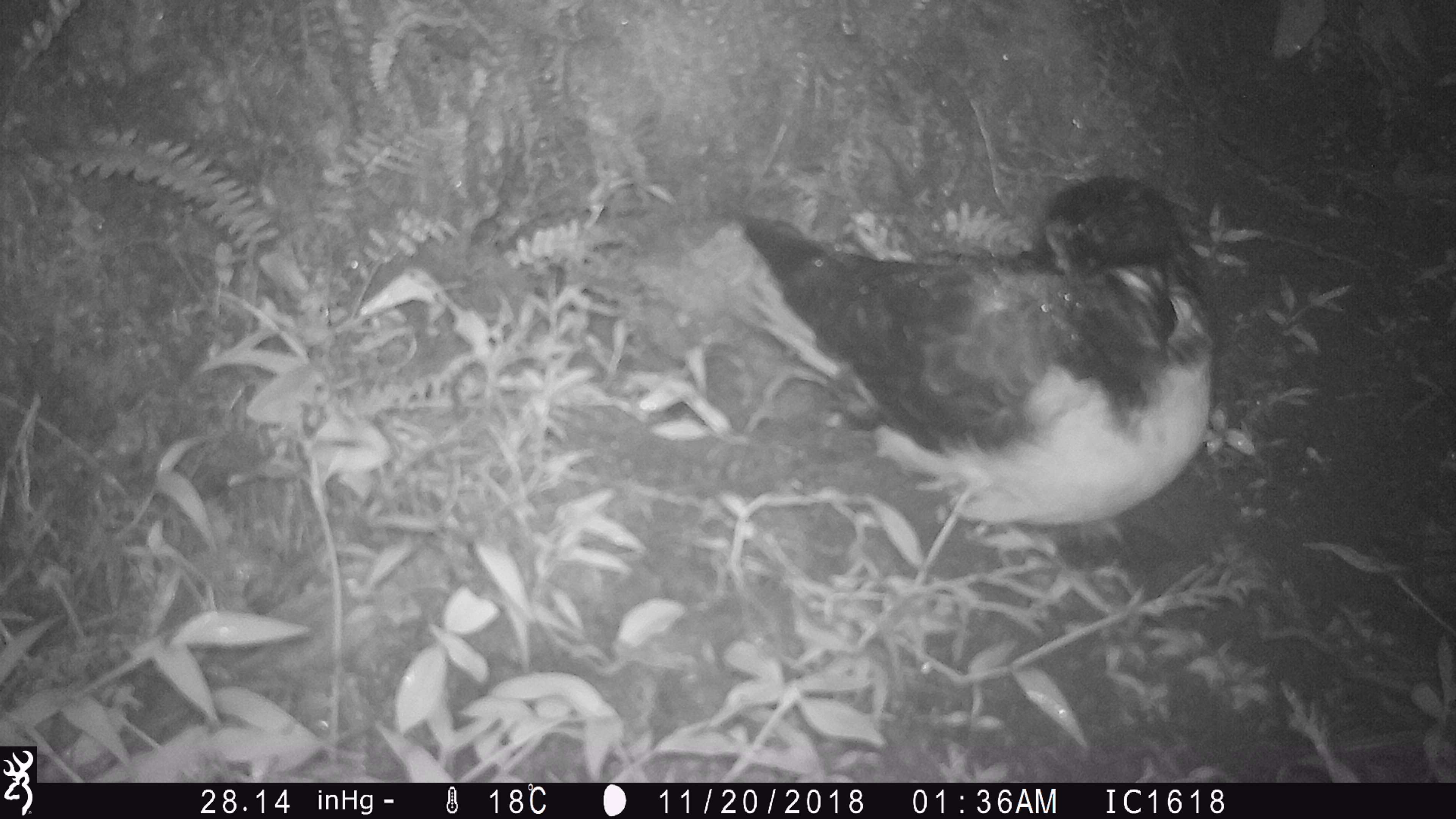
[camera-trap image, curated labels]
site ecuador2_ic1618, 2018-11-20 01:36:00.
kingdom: Animalia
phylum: Chordata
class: Aves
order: Procellariiformes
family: Procellariidae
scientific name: Procellariidae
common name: petrel chick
Petrel chick (Procellariidae).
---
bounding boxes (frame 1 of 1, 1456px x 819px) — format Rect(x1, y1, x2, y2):
petrel chick: Rect(722, 178, 1216, 544)